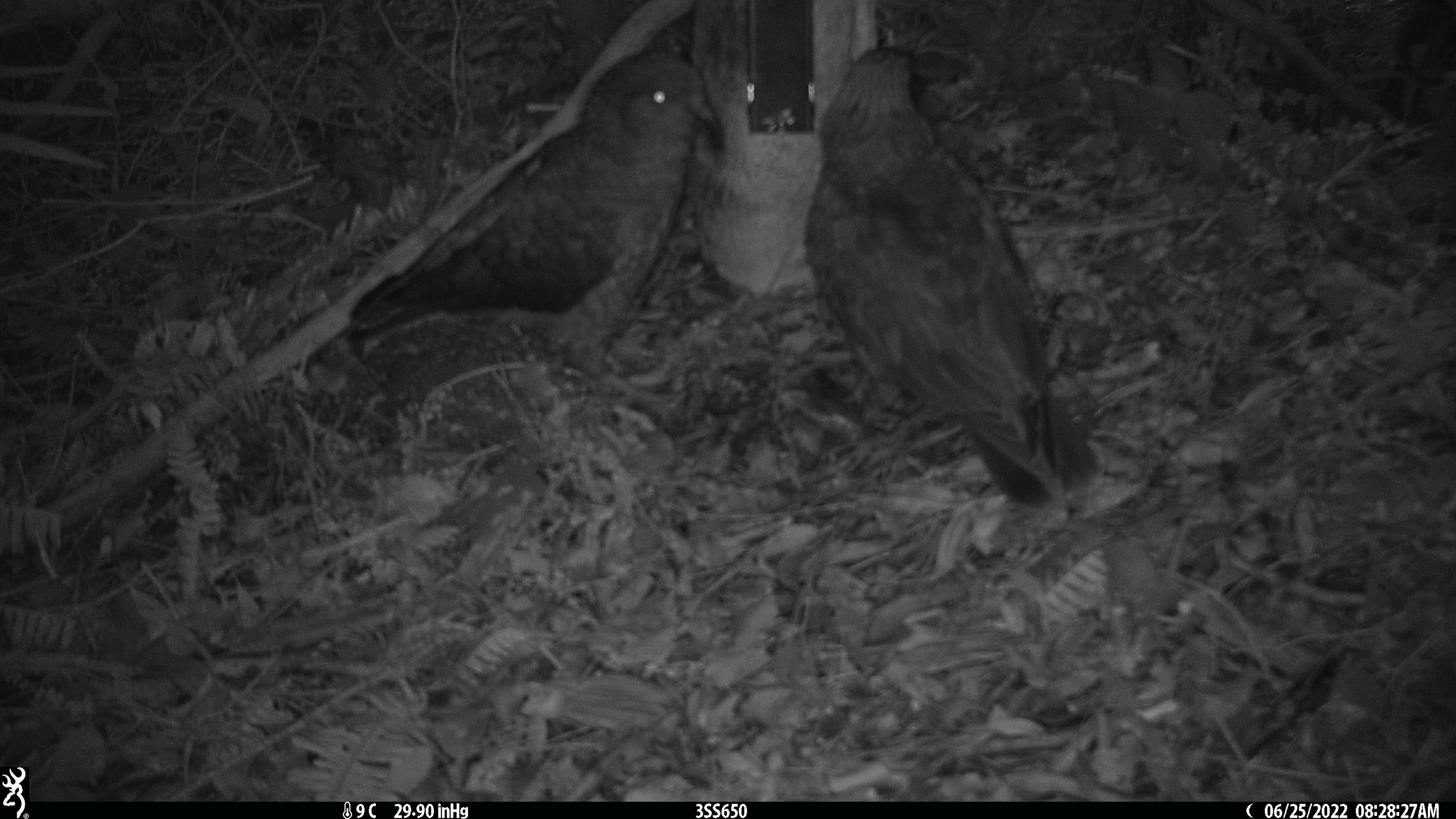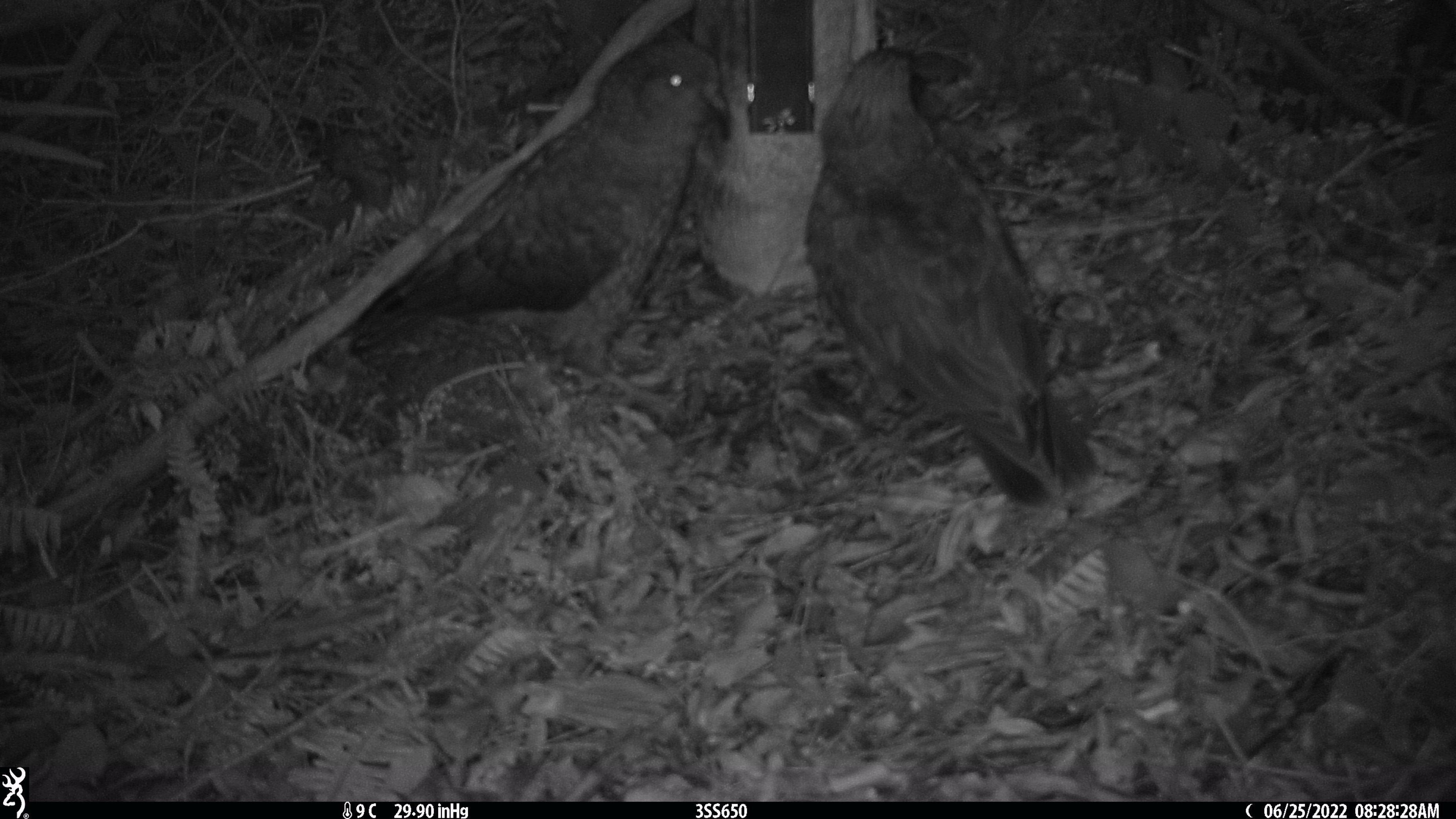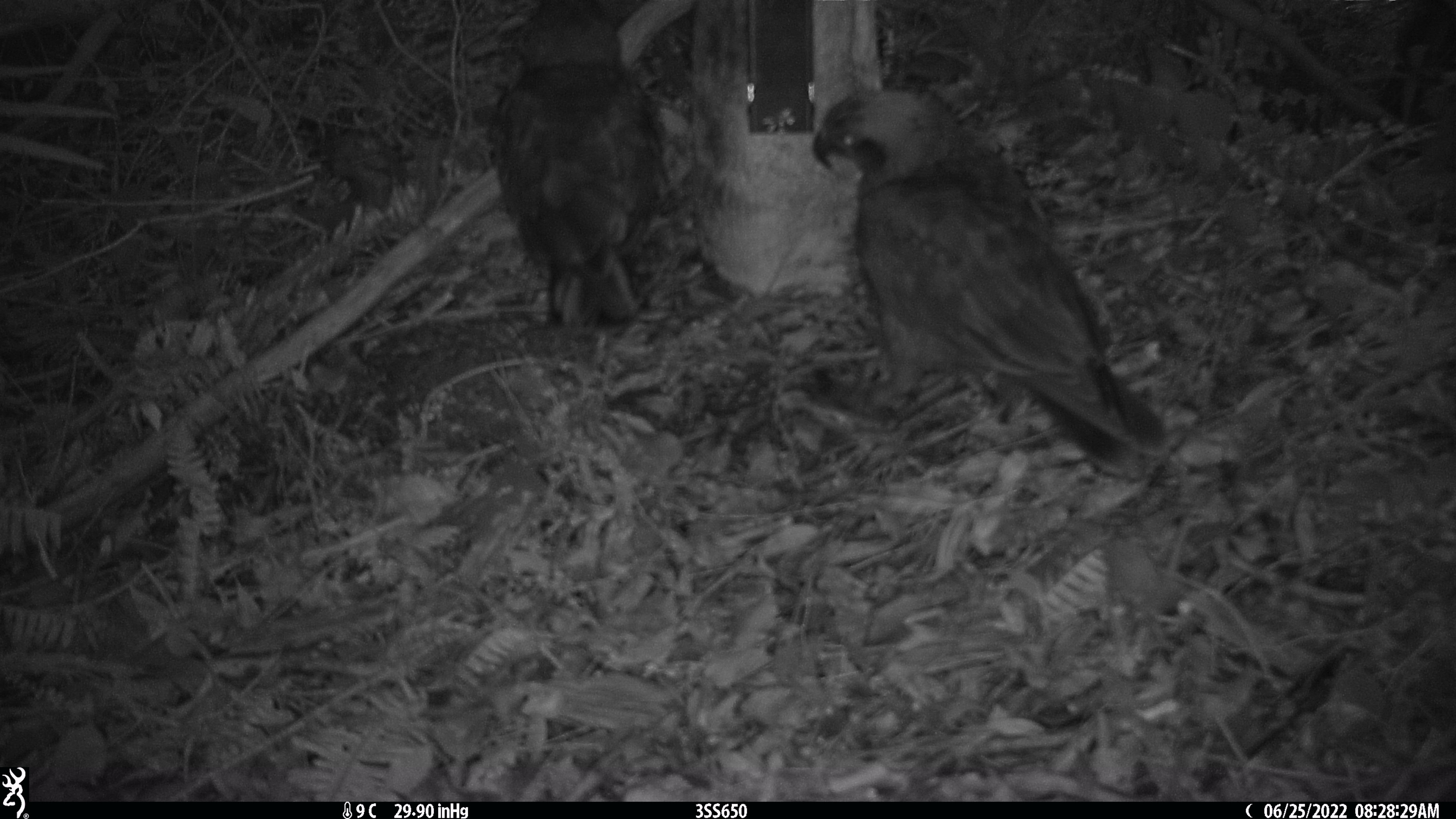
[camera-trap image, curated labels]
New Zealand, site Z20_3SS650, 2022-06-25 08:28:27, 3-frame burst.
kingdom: Animalia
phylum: Chordata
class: Aves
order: Psittaciformes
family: Strigopidae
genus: Nestor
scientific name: Nestor notabilis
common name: kea